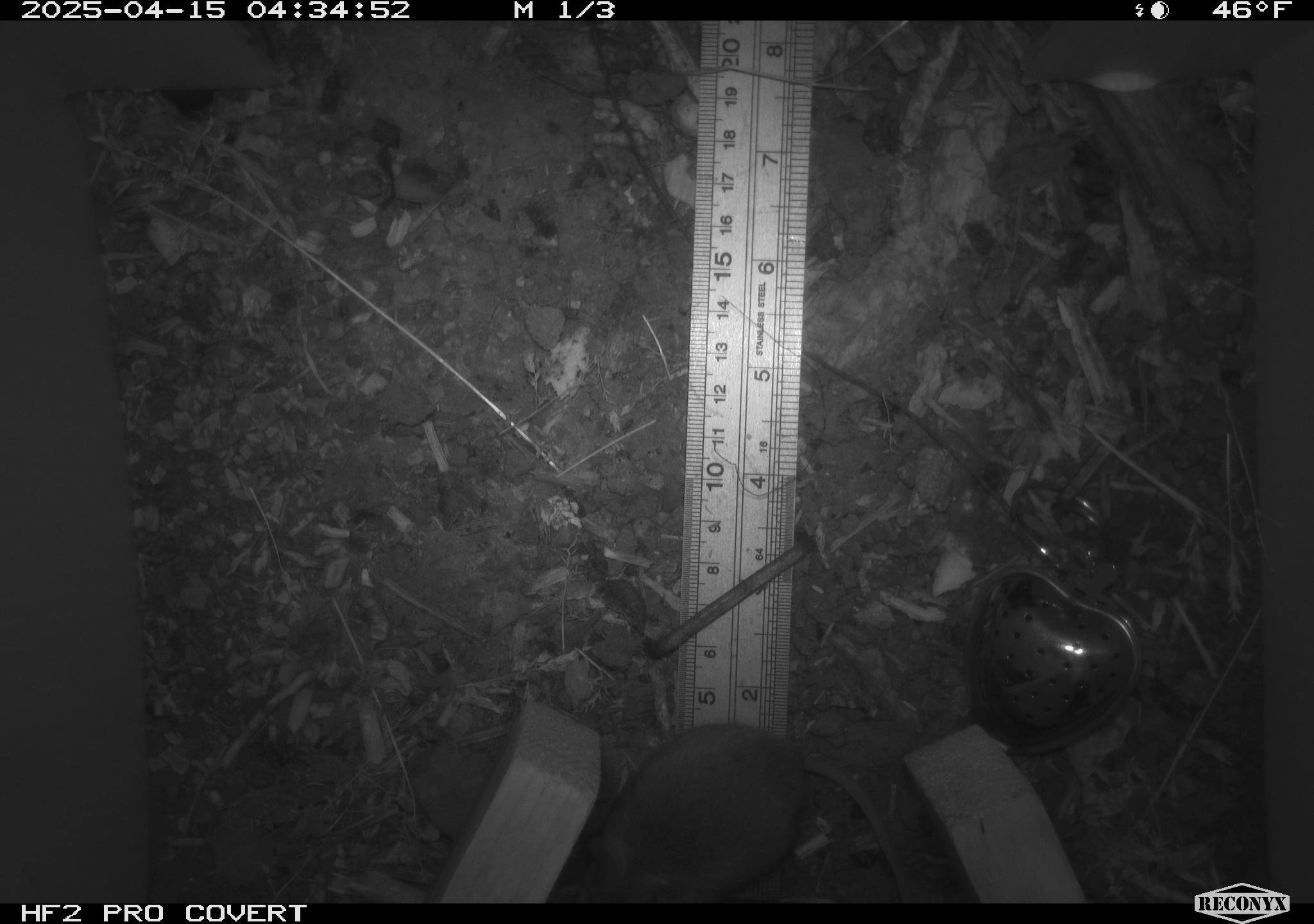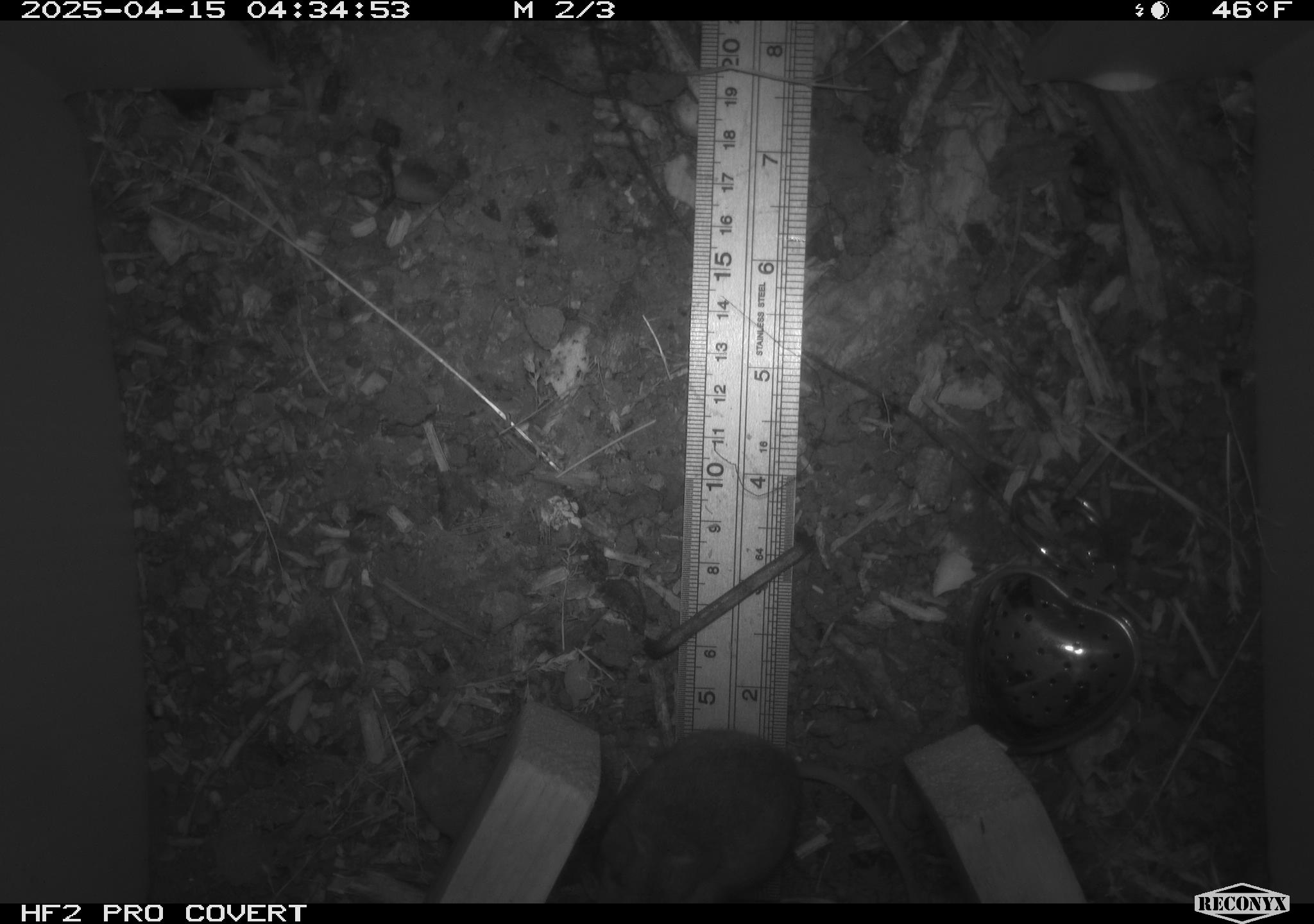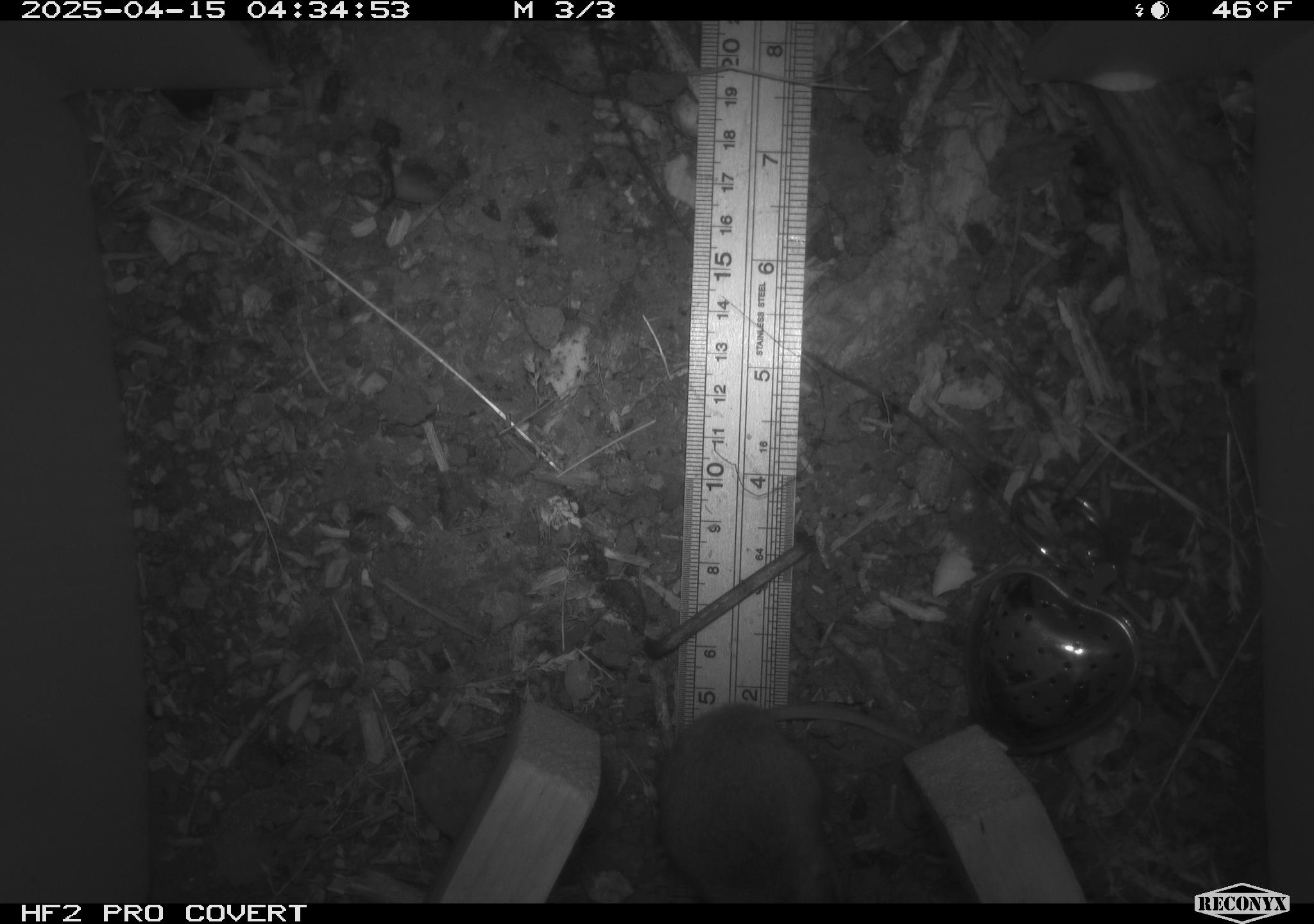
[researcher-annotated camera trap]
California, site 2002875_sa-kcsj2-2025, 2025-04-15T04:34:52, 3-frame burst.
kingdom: Animalia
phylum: Chordata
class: Mammalia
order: Rodentia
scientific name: Rodentia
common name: rodent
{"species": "rodent (Rodentia)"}